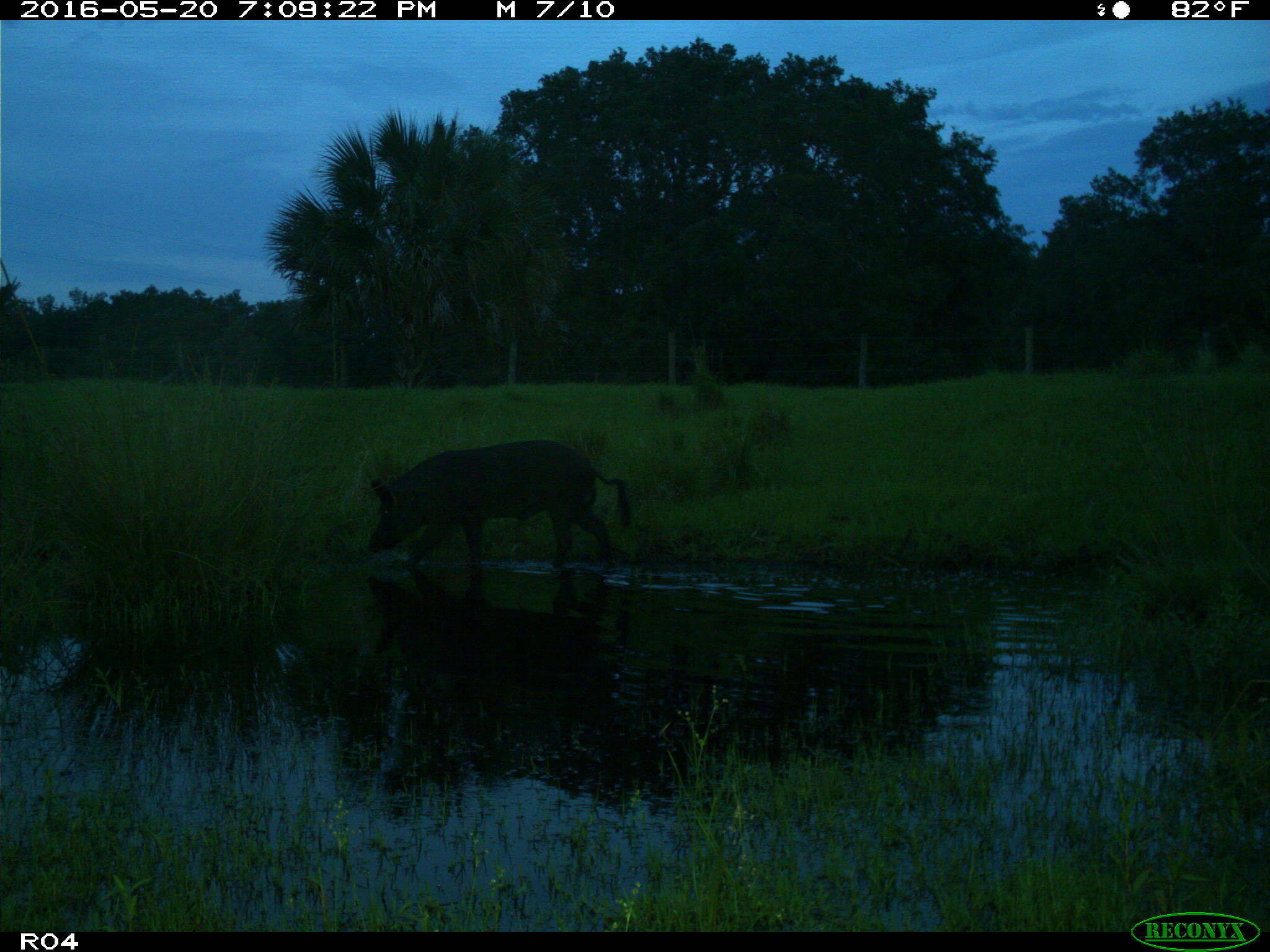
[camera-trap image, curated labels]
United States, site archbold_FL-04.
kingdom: Animalia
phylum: Chordata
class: Mammalia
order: Artiodactyla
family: Suidae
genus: Sus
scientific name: Sus scrofa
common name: wild boar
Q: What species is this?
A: Sus scrofa (wild boar).